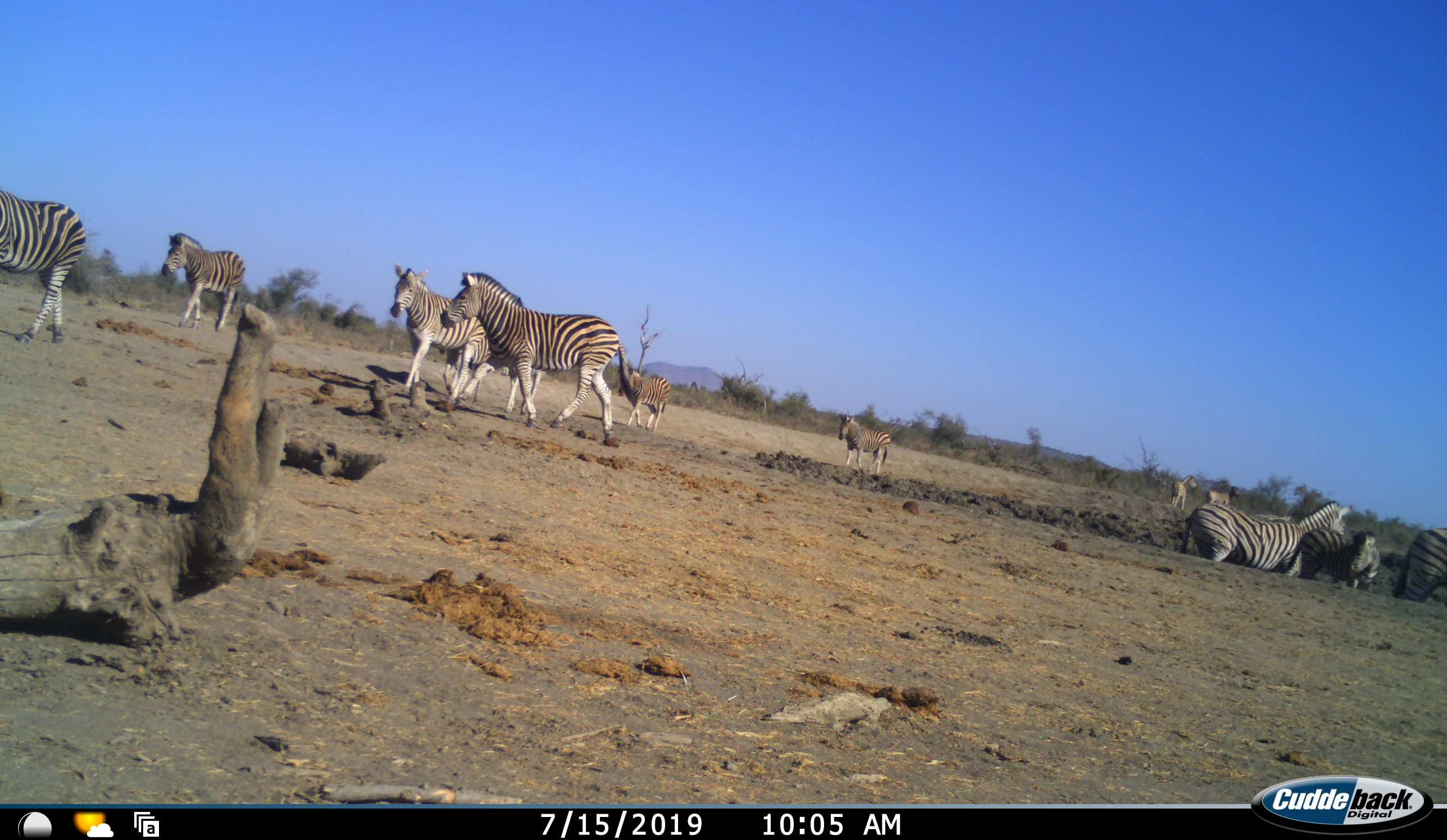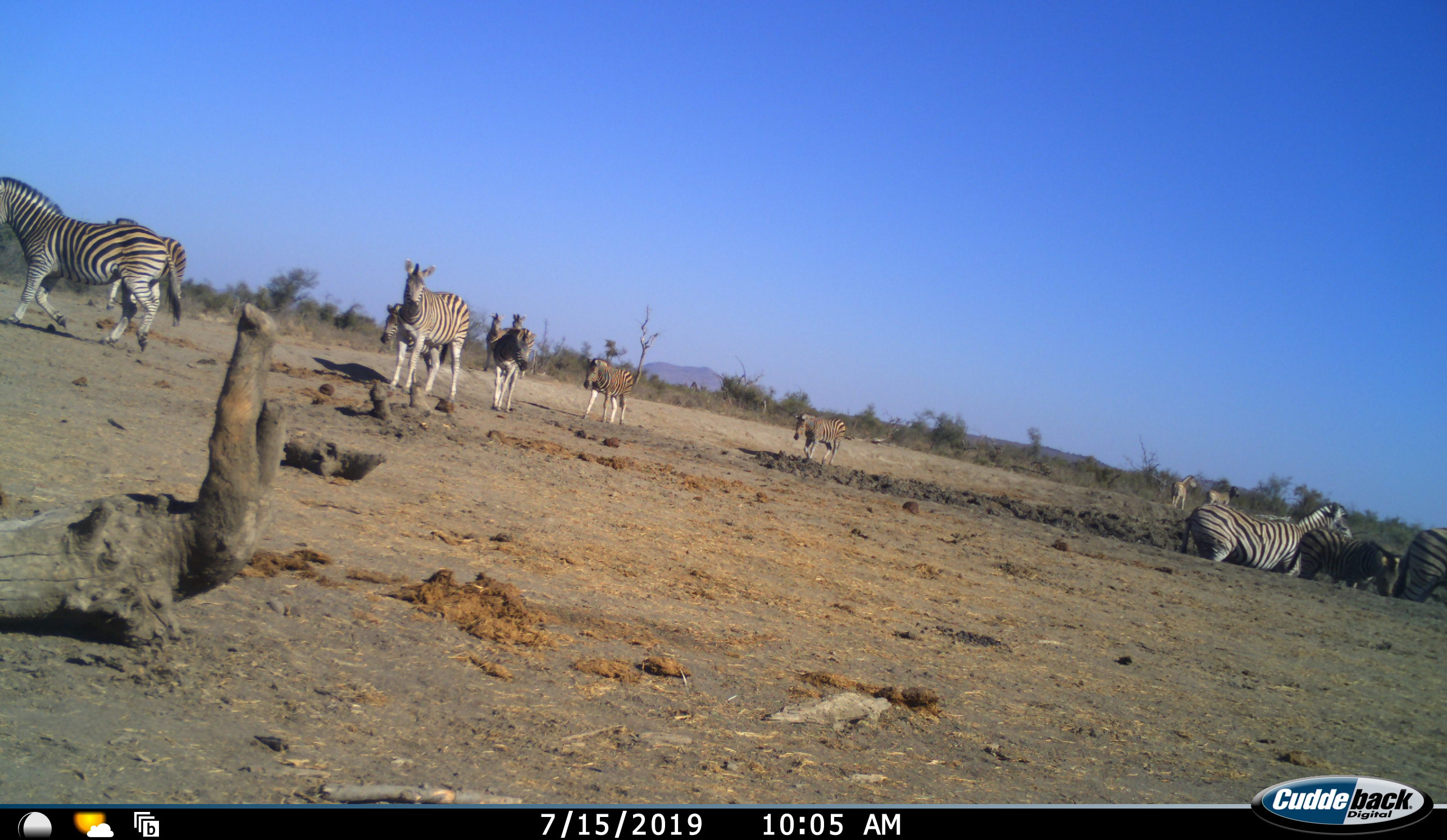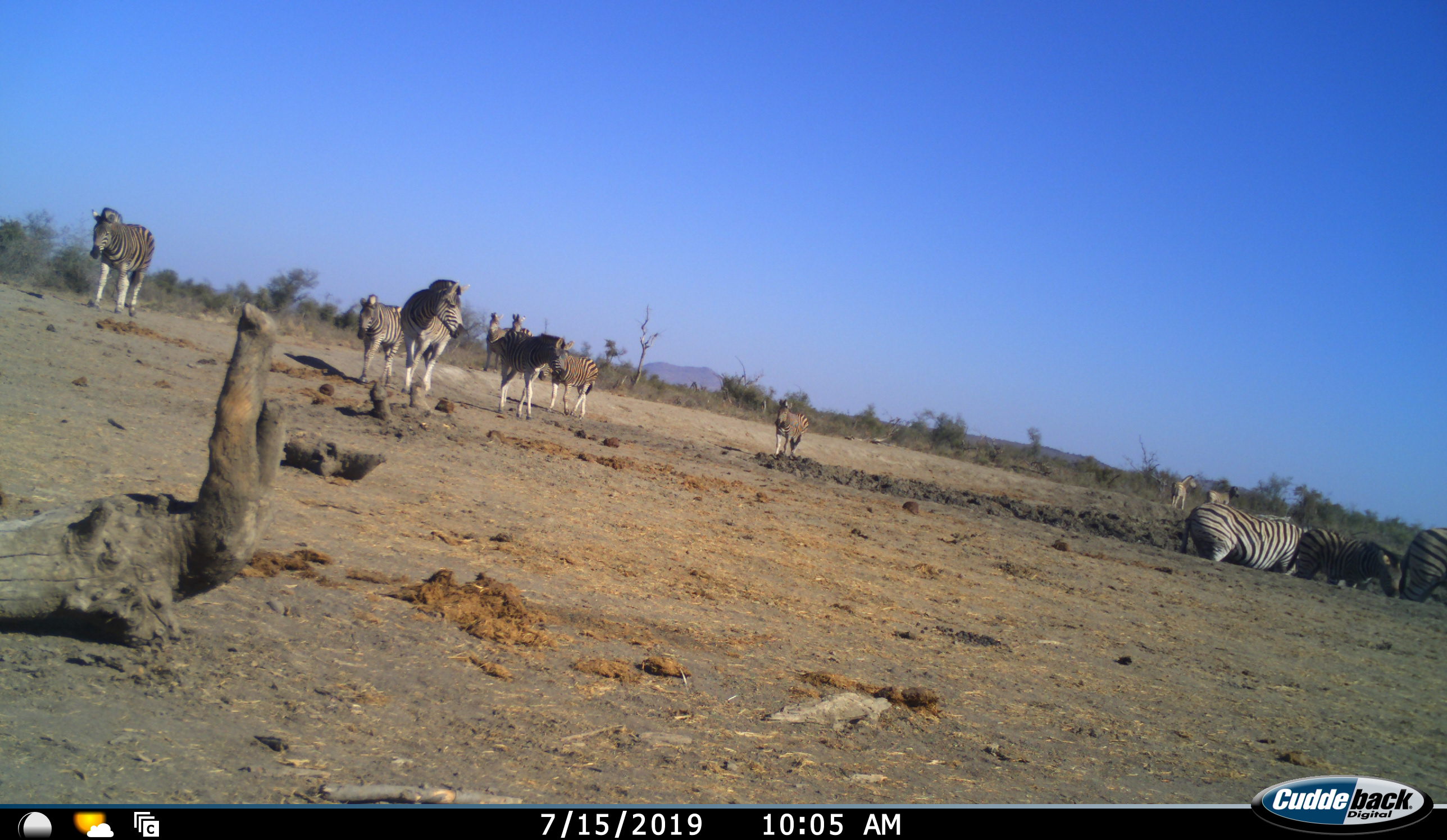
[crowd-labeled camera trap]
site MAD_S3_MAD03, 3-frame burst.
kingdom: Animalia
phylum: Chordata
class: Mammalia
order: Perissodactyla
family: Equidae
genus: Equus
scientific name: Equus quagga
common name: plains zebra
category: zebraplains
Zebraplains (plains zebra) (Equus quagga), count 11-50. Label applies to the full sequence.